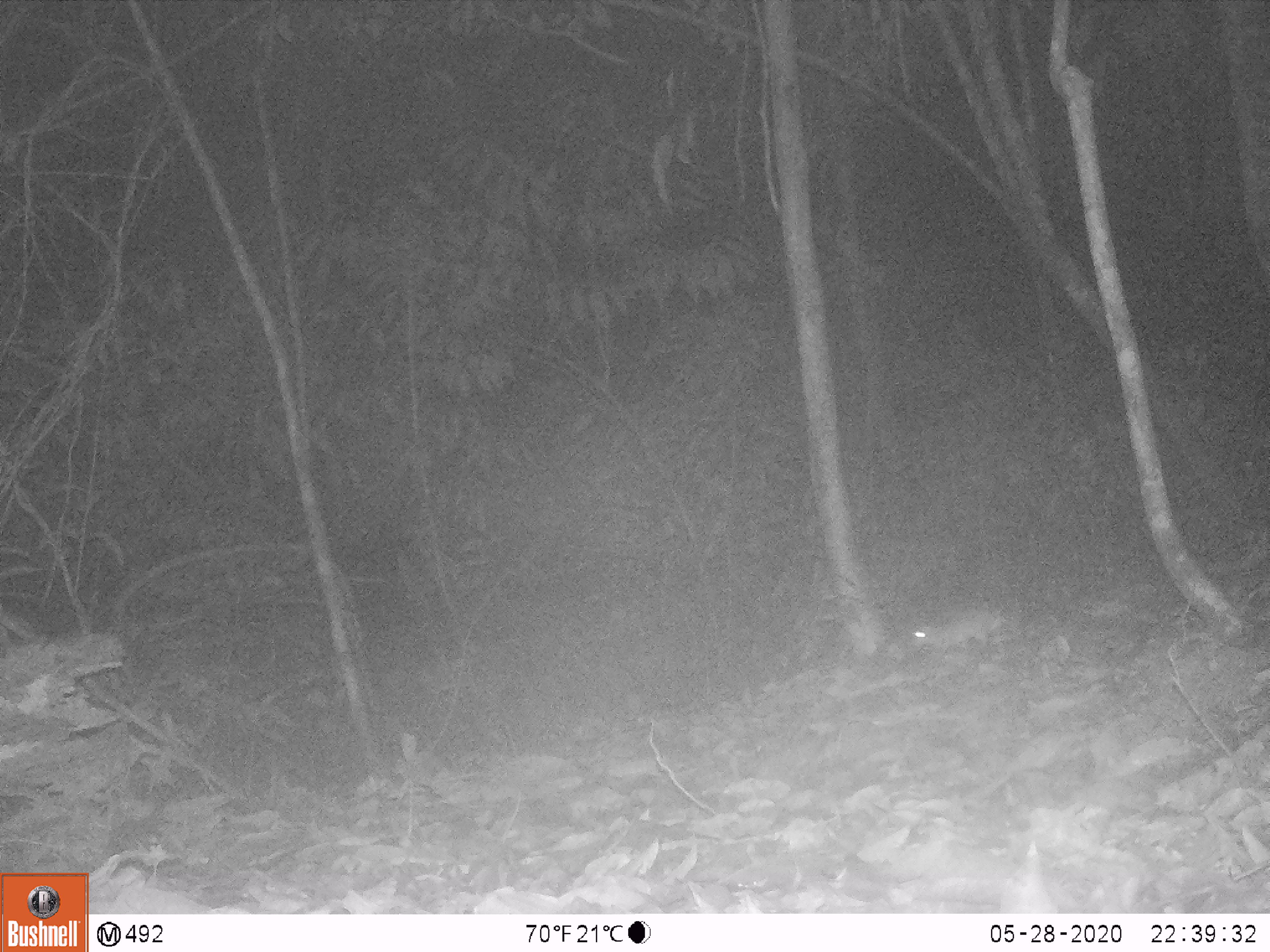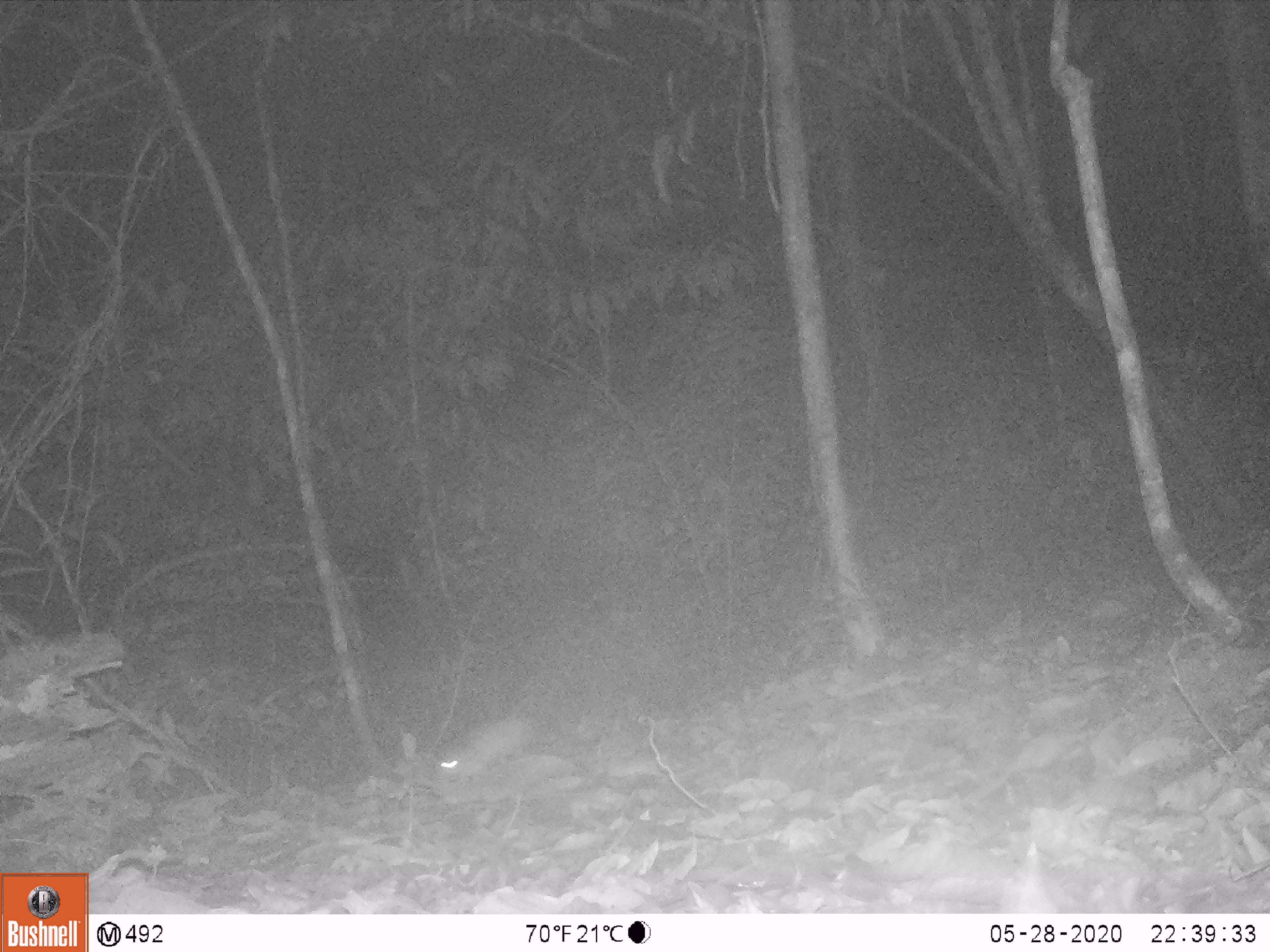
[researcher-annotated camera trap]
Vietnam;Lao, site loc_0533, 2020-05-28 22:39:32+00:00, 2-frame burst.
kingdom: Animalia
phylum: Chordata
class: Mammalia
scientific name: Mammalia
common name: mammal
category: unidentified small mammal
Unidentified small mammal (mammal) (Mammalia). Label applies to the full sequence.